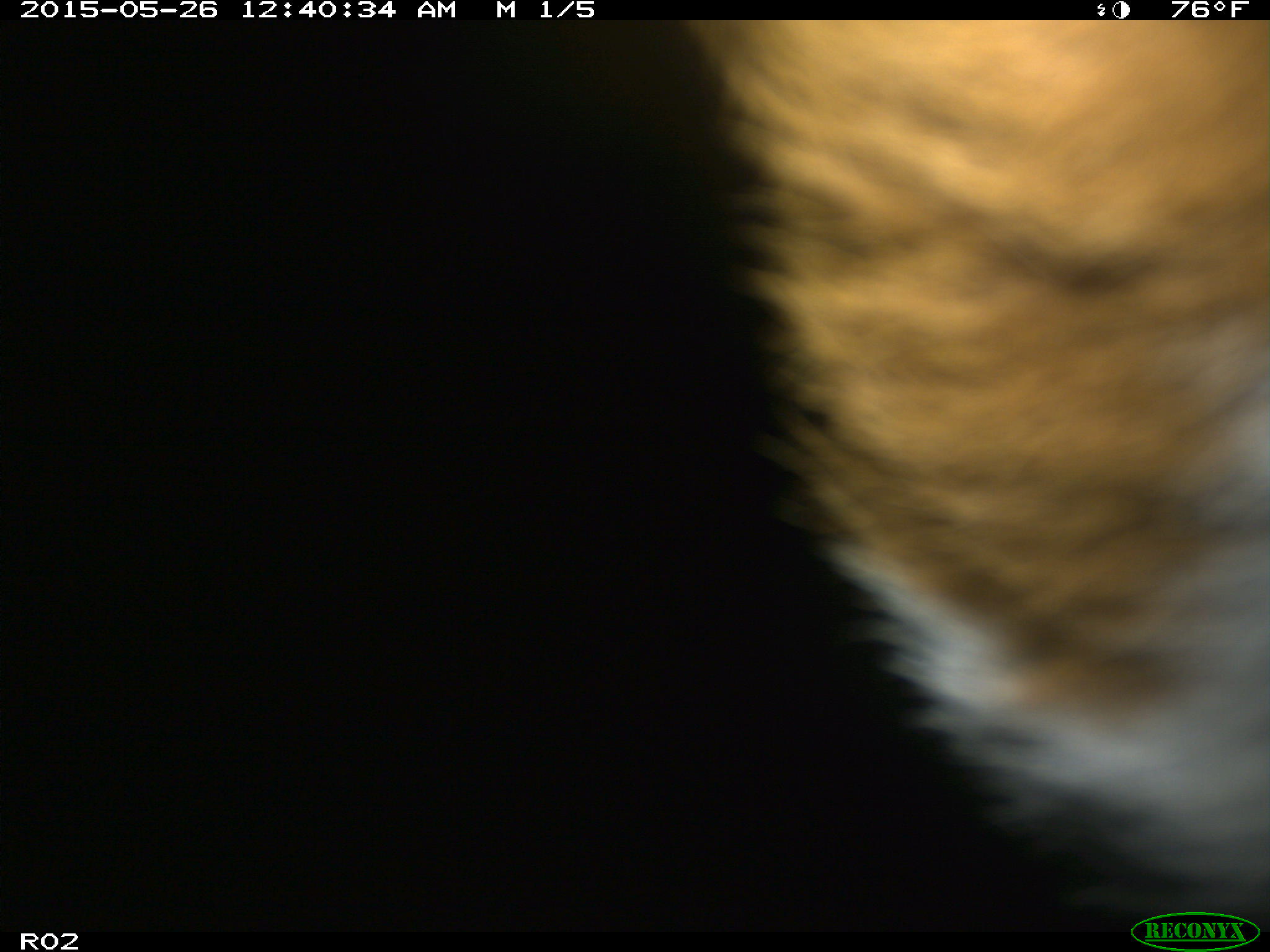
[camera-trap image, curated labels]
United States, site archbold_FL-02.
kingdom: Animalia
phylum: Chordata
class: Mammalia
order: Artiodactyla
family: Bovidae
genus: Bos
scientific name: Bos taurus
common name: domestic cow